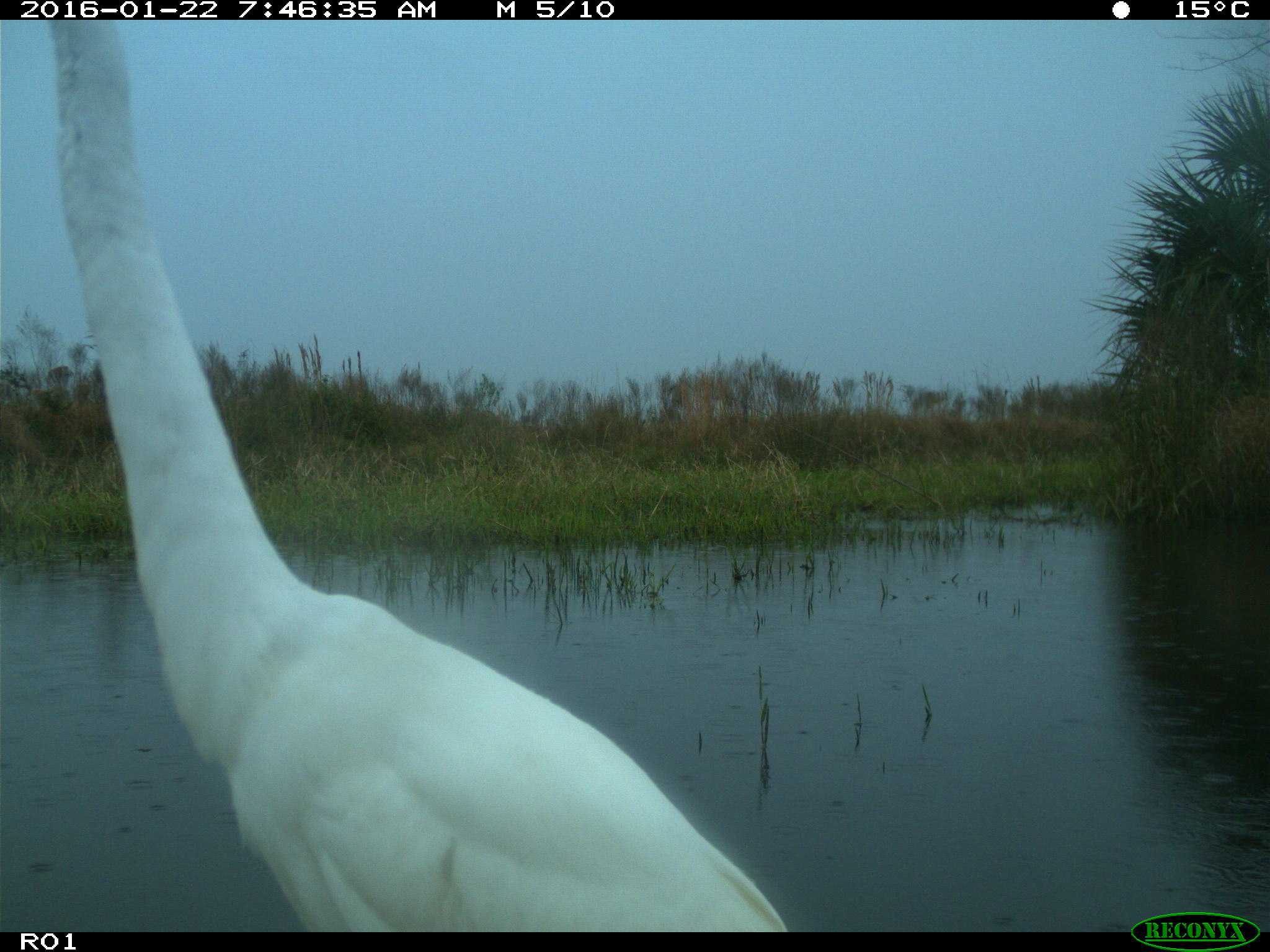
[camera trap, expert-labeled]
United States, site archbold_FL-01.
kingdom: Animalia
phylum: Chordata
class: Aves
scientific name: Aves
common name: birds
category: unidentified bird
Unidentified bird (birds) (Aves).